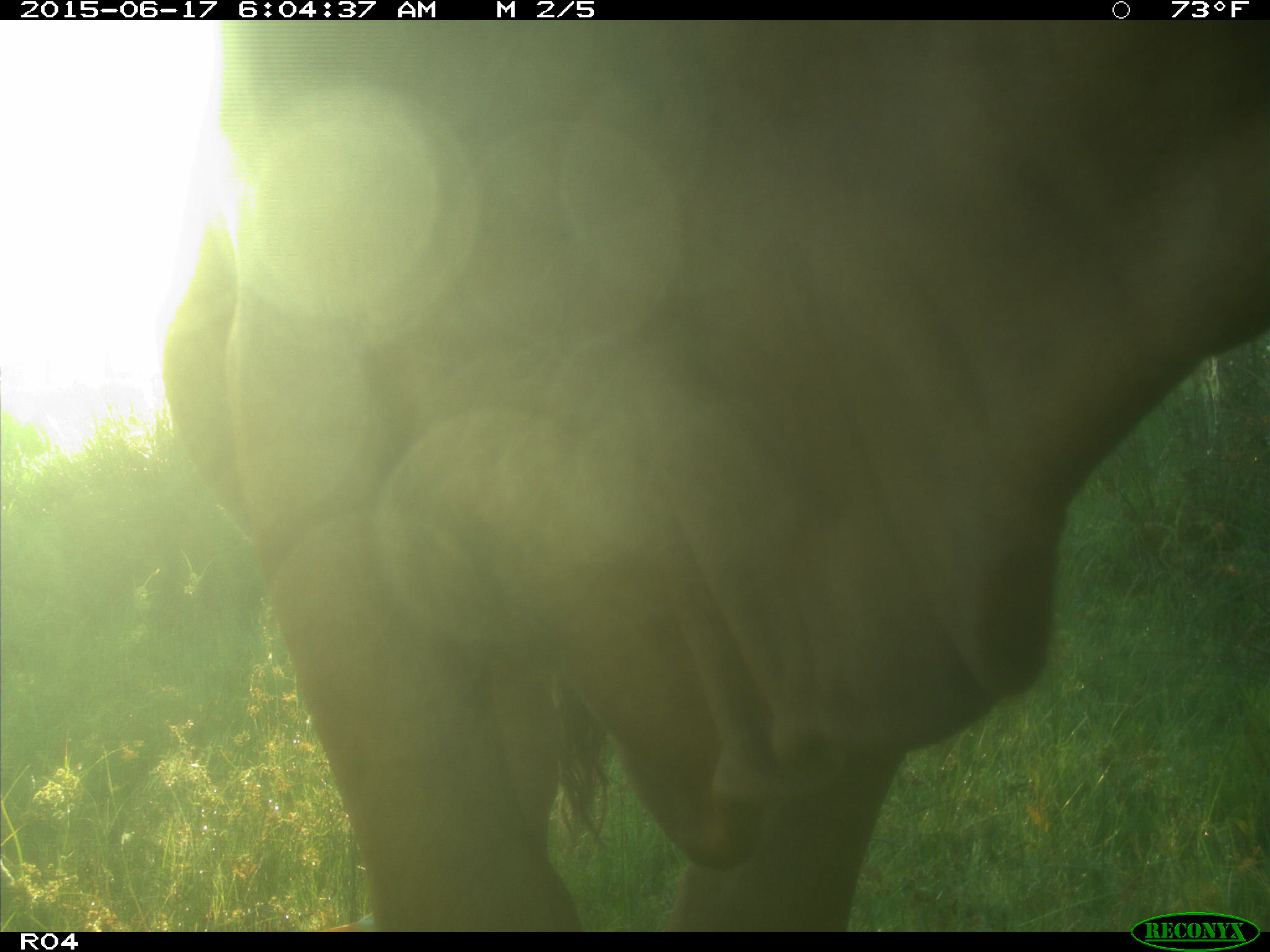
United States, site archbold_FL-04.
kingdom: Animalia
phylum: Chordata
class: Mammalia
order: Artiodactyla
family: Bovidae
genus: Bos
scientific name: Bos taurus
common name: domestic cow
Bos taurus (domestic cow).